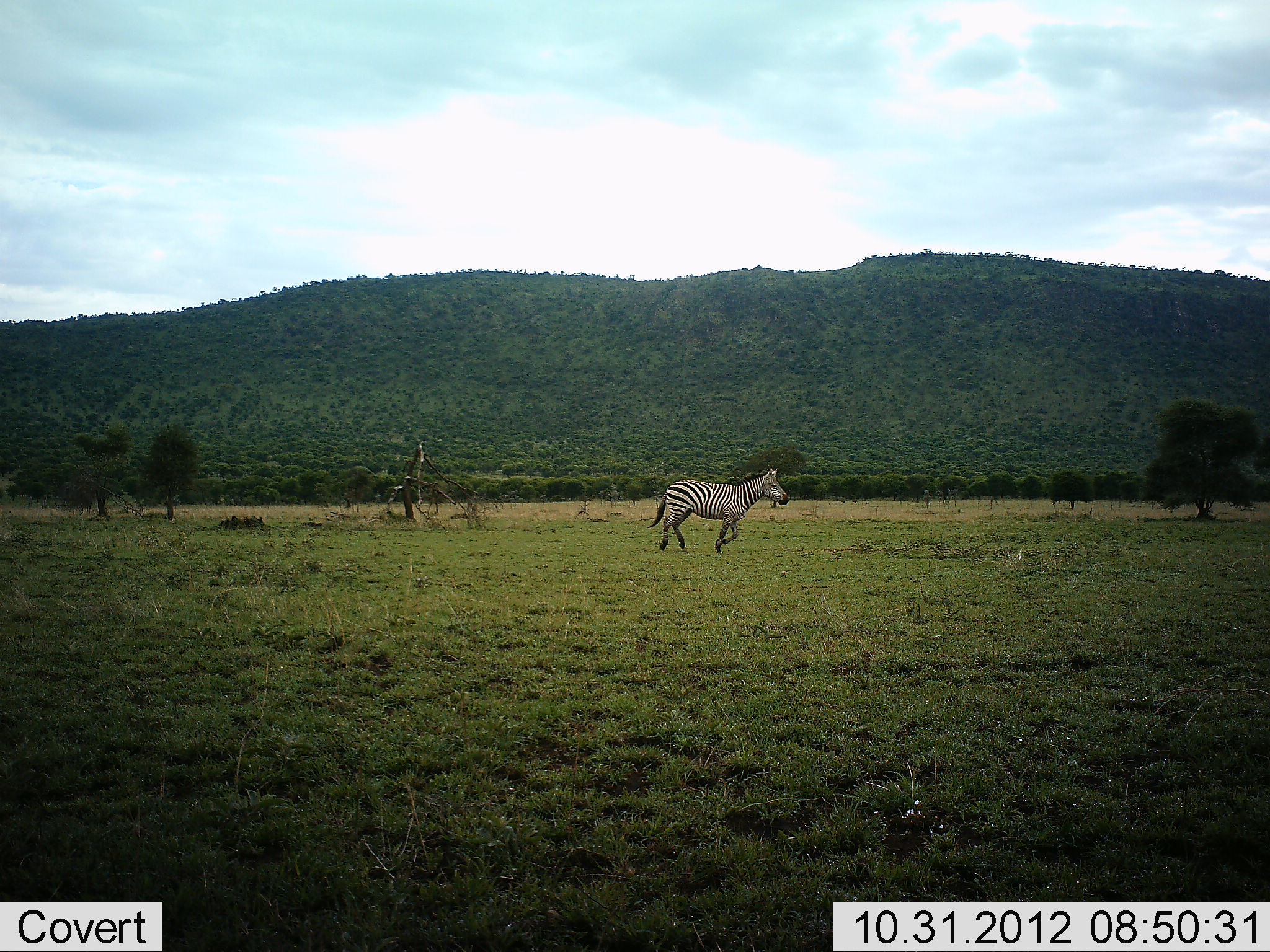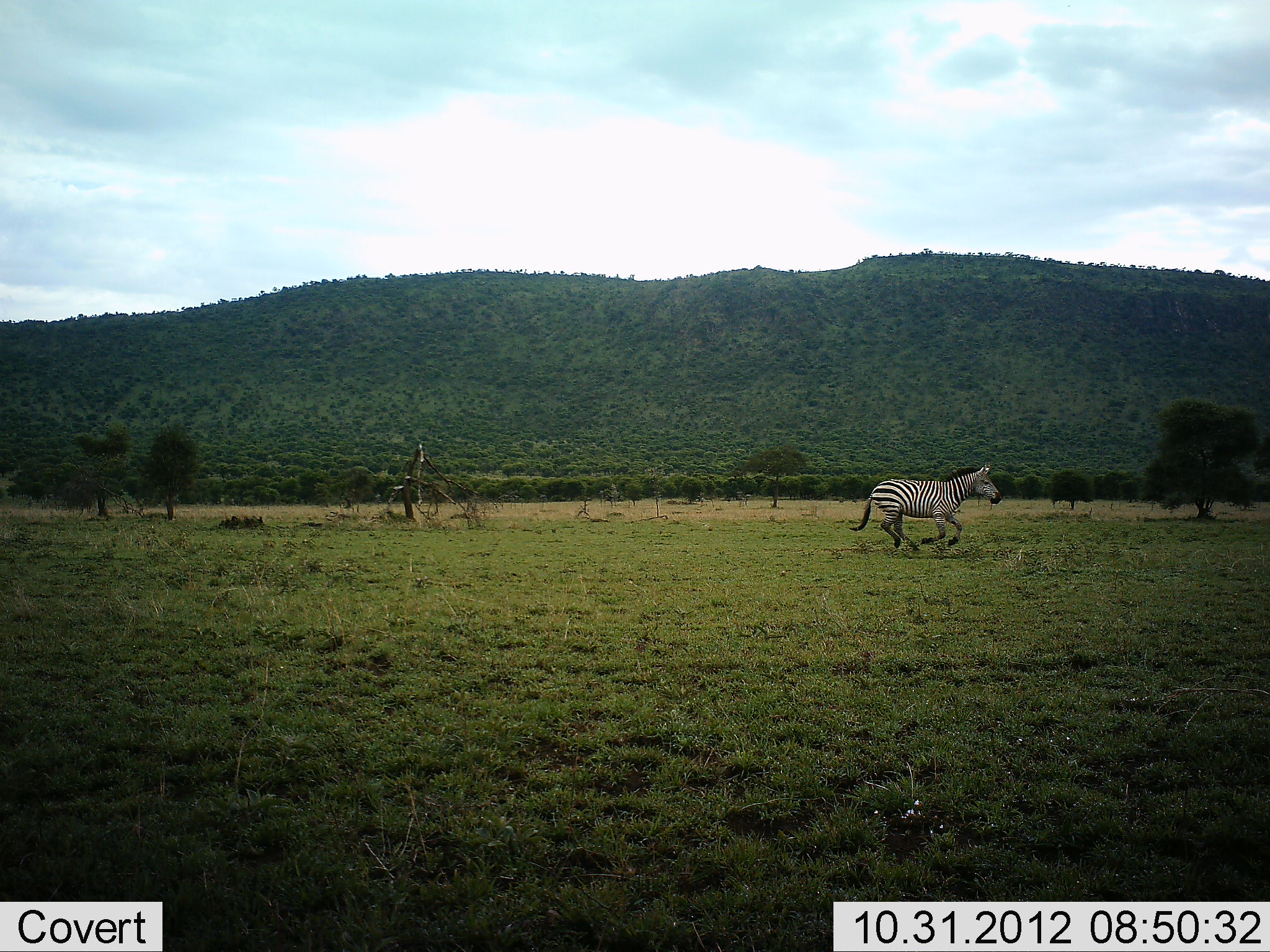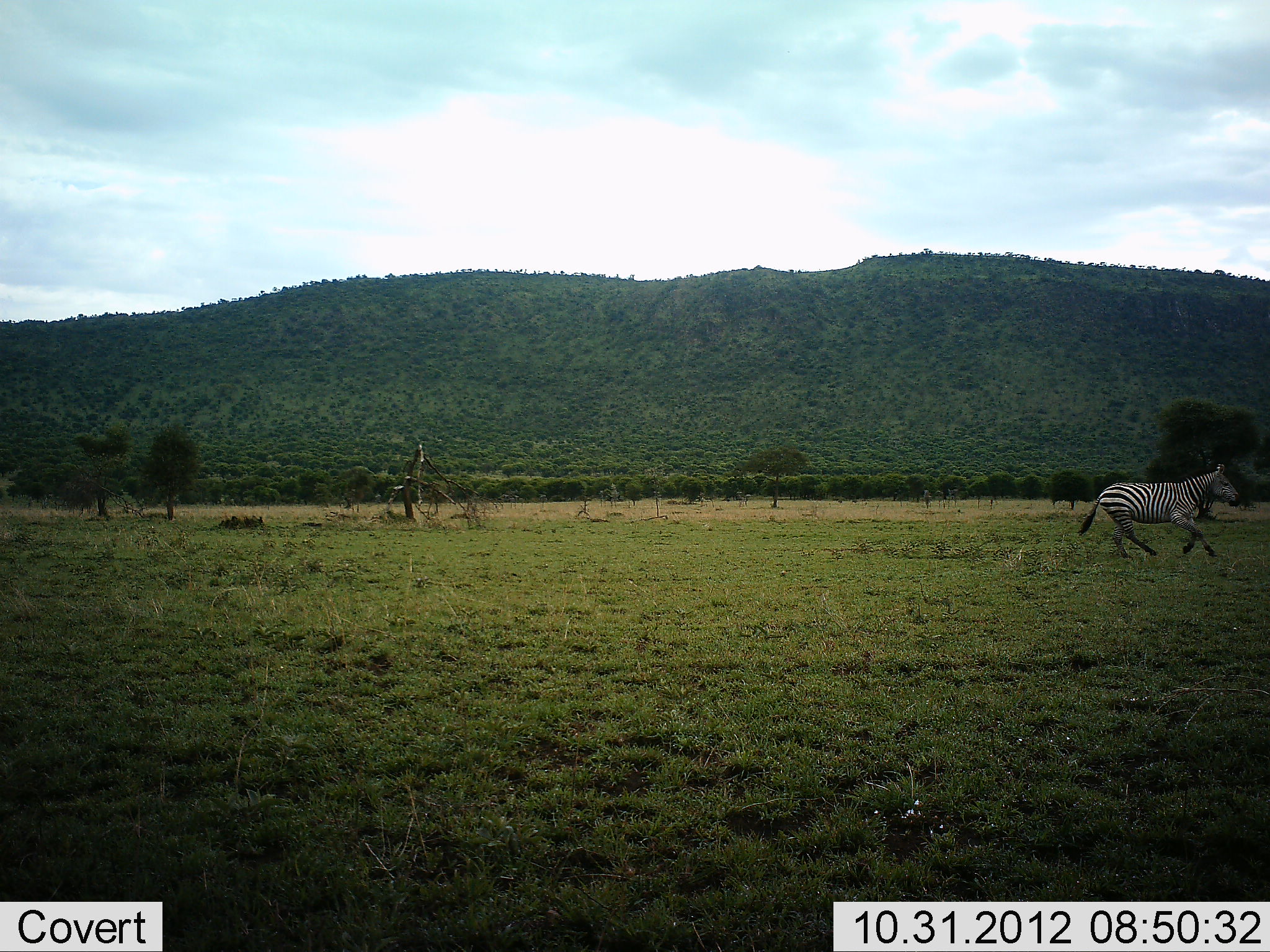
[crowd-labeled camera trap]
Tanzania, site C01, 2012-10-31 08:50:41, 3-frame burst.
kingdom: Animalia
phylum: Chordata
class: Mammalia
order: Perissodactyla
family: Equidae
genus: Equus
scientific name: Equus quagga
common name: plains zebra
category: zebra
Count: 1.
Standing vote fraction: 0%.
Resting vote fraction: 0%.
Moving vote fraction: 100%.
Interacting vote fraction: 0%.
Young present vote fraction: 0%.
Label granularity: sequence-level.